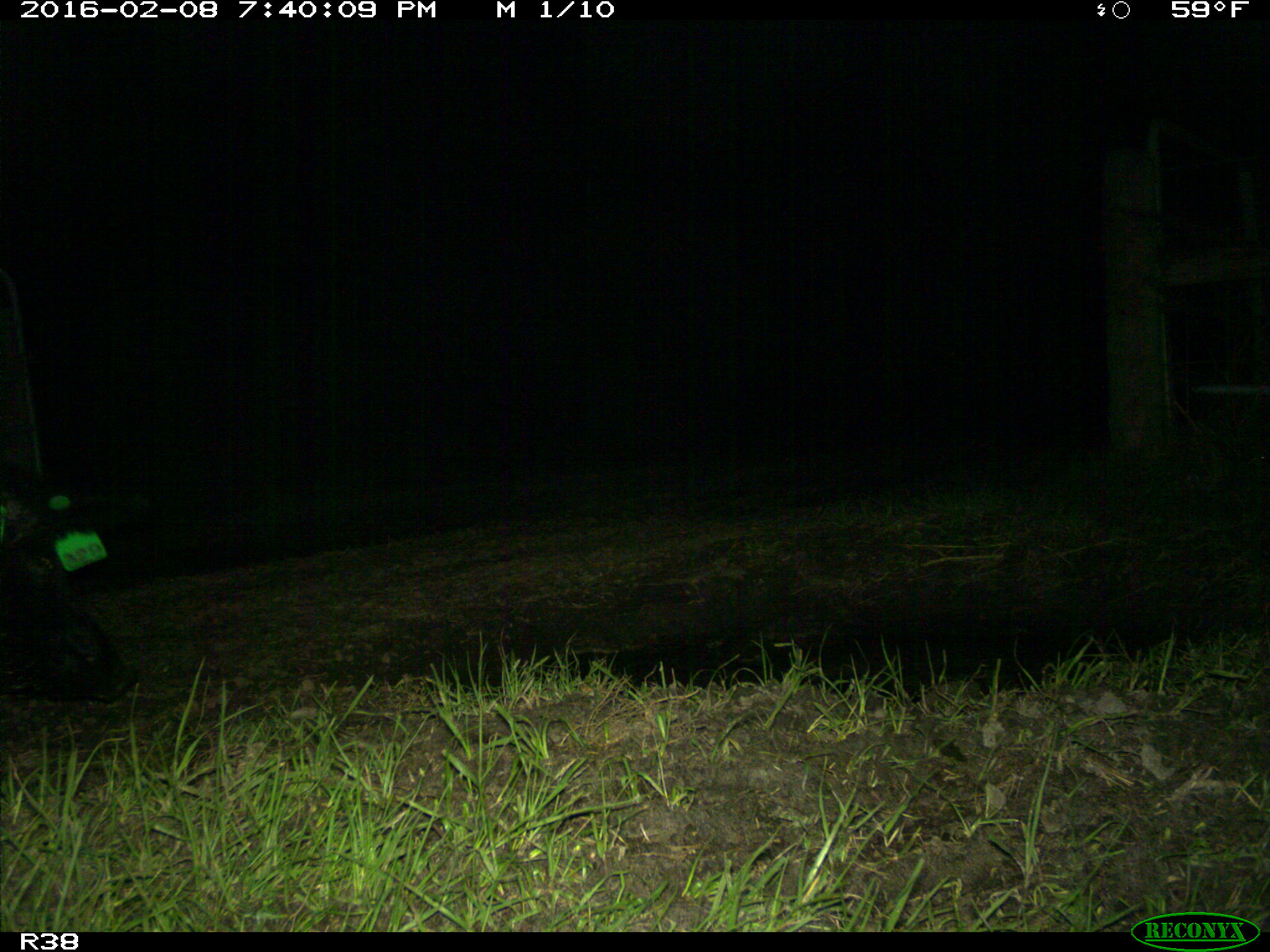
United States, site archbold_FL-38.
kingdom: Animalia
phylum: Chordata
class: Mammalia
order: Artiodactyla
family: Suidae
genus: Sus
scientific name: Sus scrofa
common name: wild boar